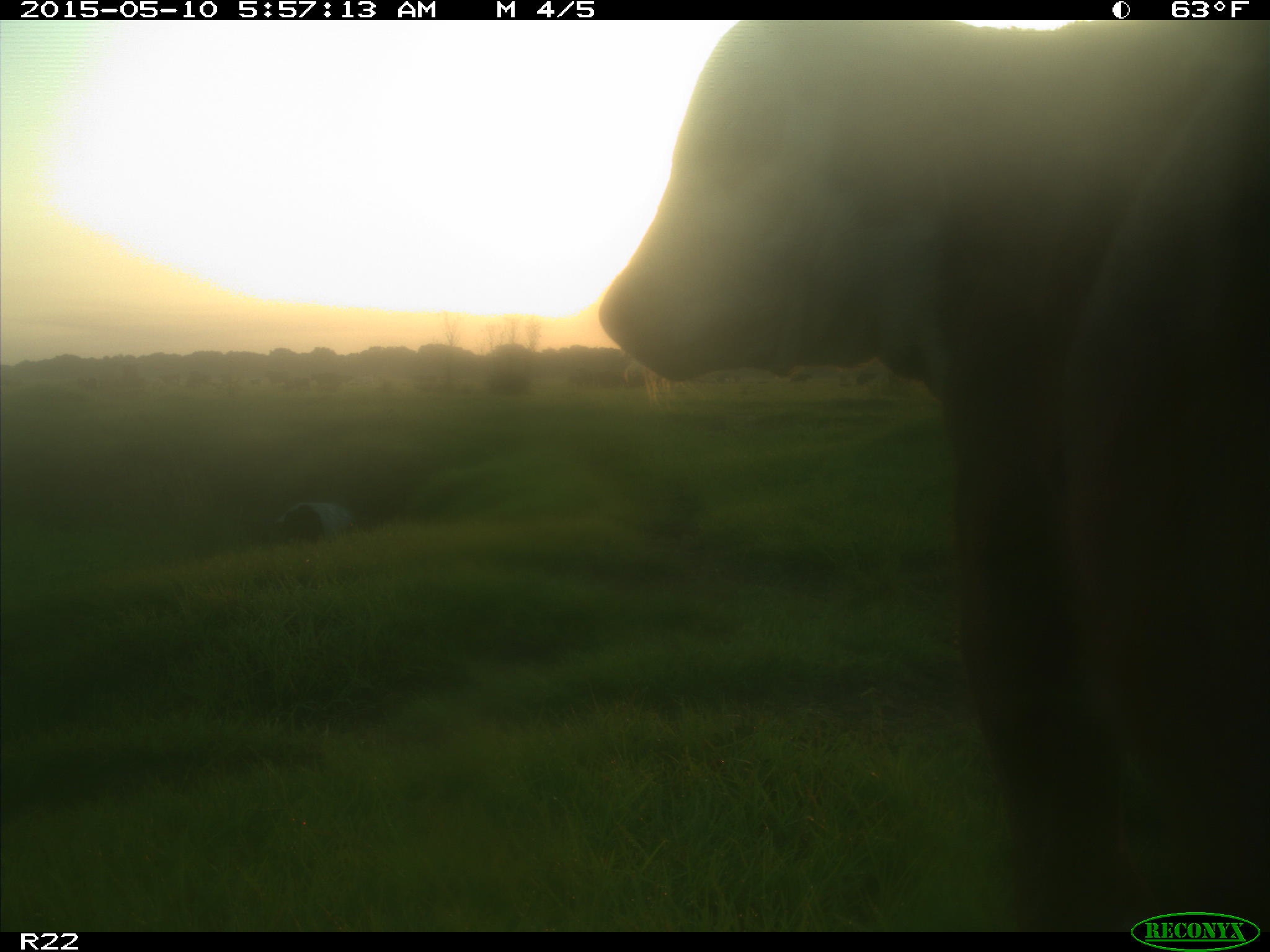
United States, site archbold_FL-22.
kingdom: Animalia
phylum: Chordata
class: Mammalia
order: Artiodactyla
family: Bovidae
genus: Bos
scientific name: Bos taurus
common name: domestic cow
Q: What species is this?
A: Bos taurus (domestic cow).